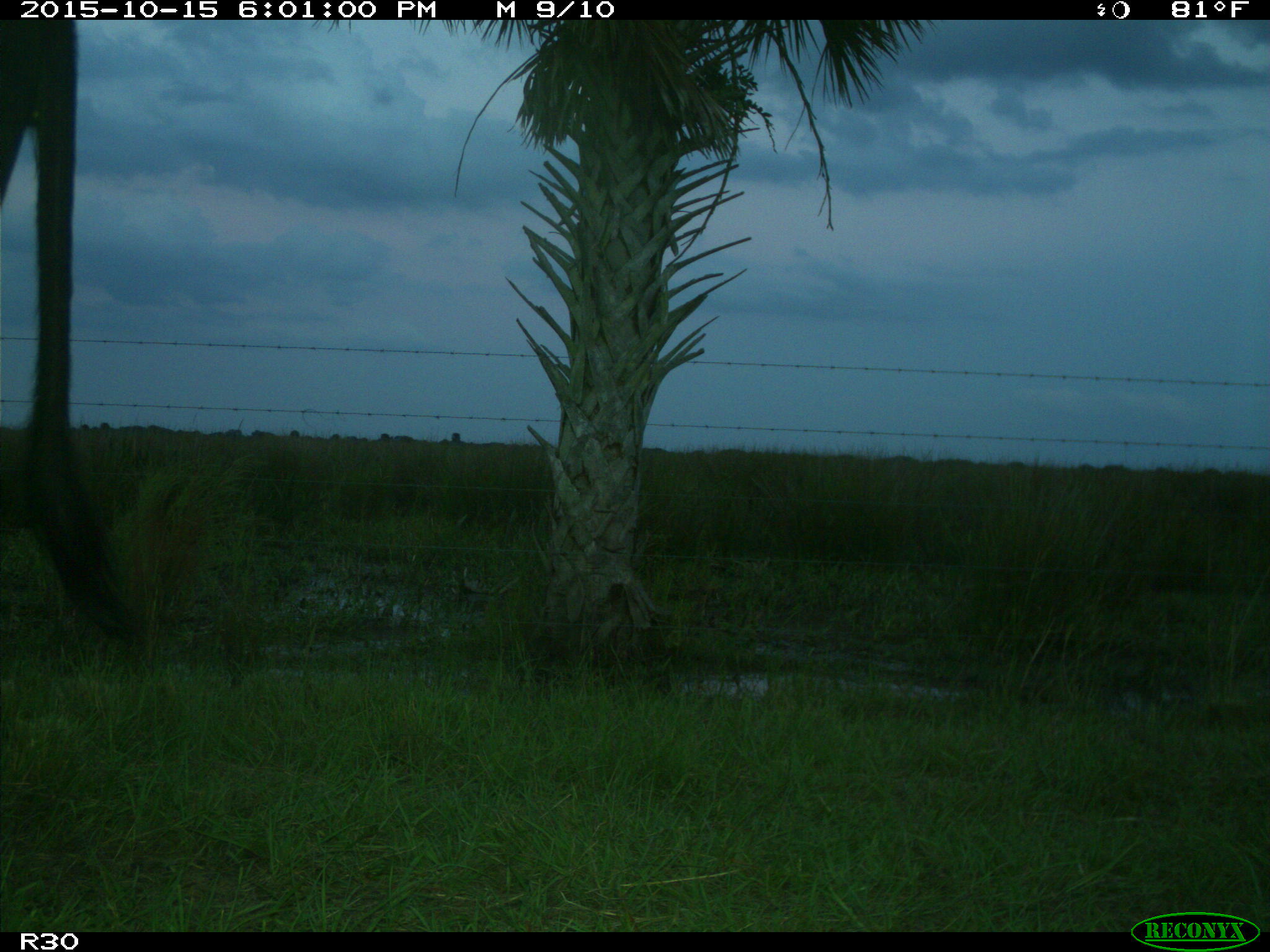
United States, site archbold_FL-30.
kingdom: Animalia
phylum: Chordata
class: Mammalia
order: Artiodactyla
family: Bovidae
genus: Bos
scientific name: Bos taurus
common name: domestic cow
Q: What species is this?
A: Bos taurus (domestic cow).